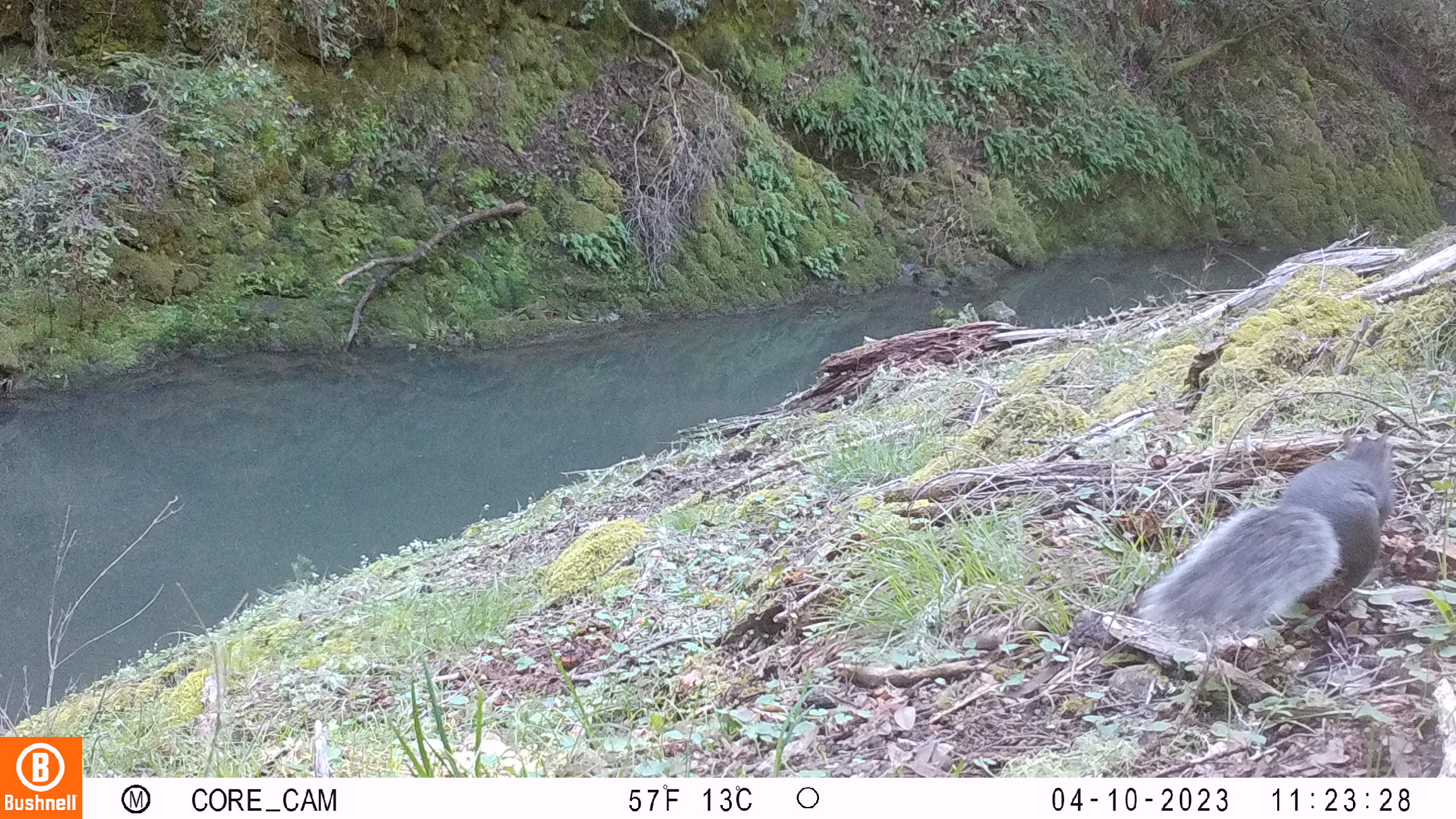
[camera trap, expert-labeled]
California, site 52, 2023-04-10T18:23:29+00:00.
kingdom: Animalia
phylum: Chordata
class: Mammalia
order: Rodentia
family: Sciuridae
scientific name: Sciuridae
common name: squirrel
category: unknown squirrel